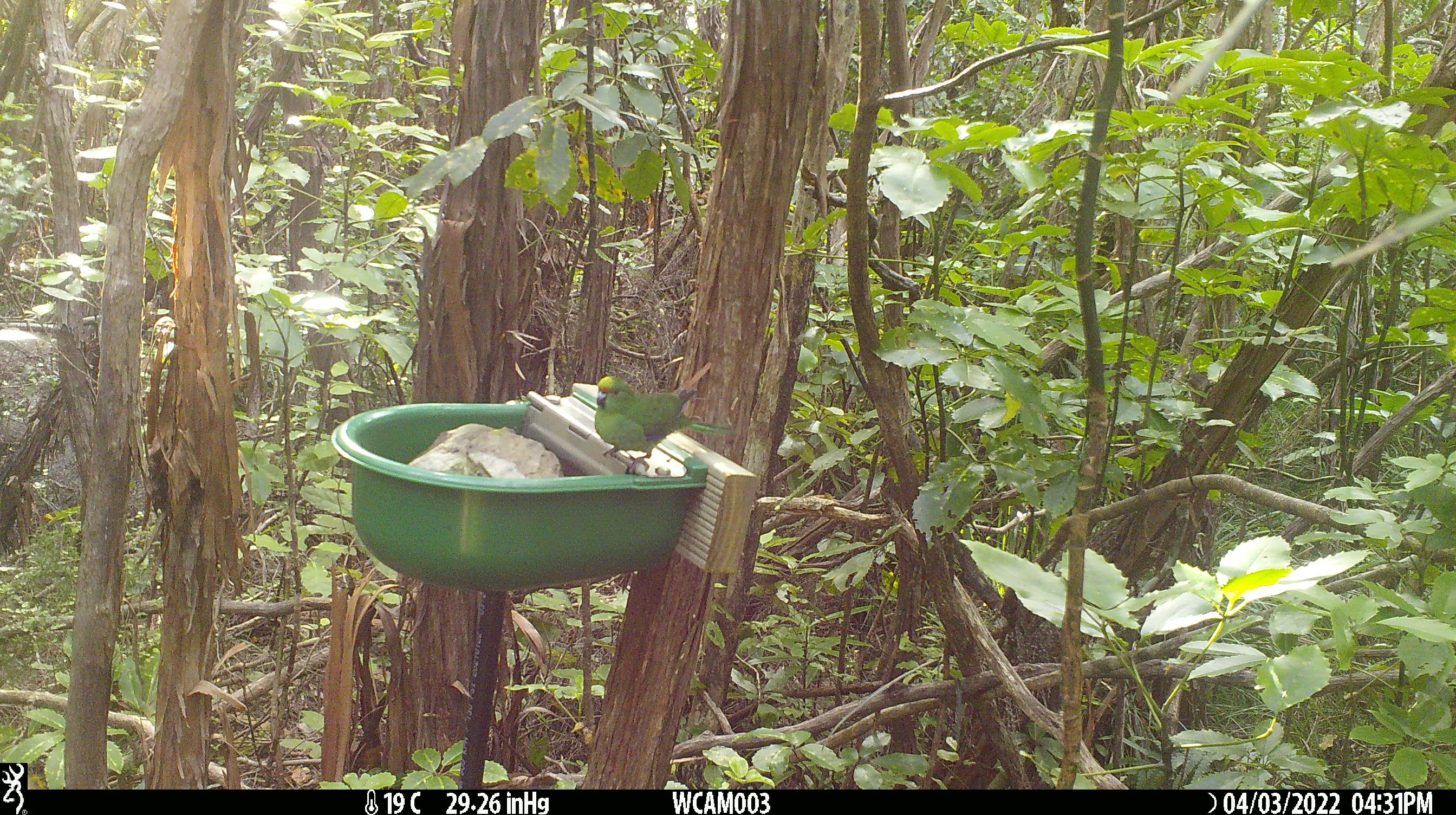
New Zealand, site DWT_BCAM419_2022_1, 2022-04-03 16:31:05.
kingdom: Animalia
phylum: Chordata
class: Aves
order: Psittaciformes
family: Psittaculidae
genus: Cyanoramphus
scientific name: Cyanoramphus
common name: parakeet